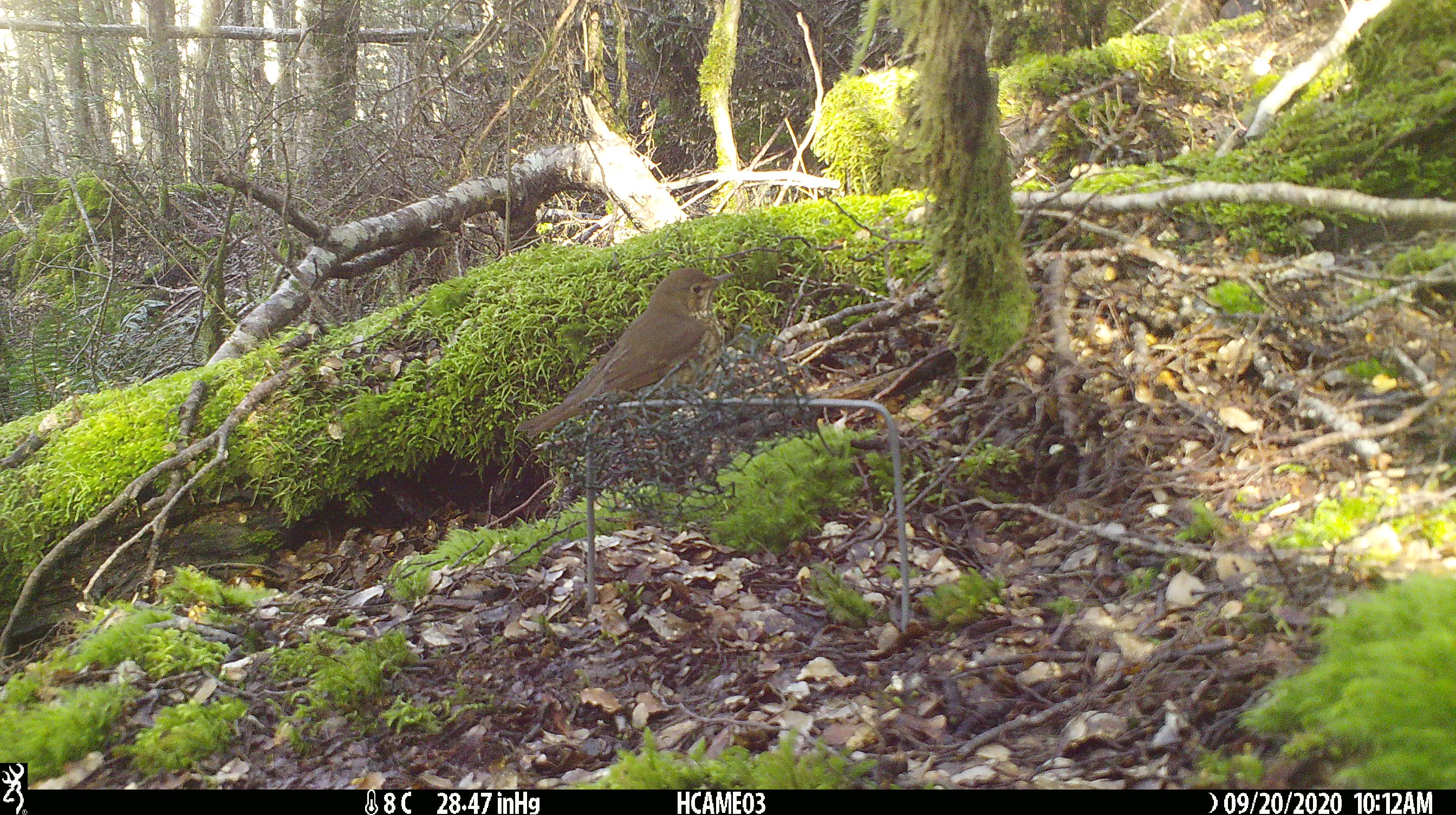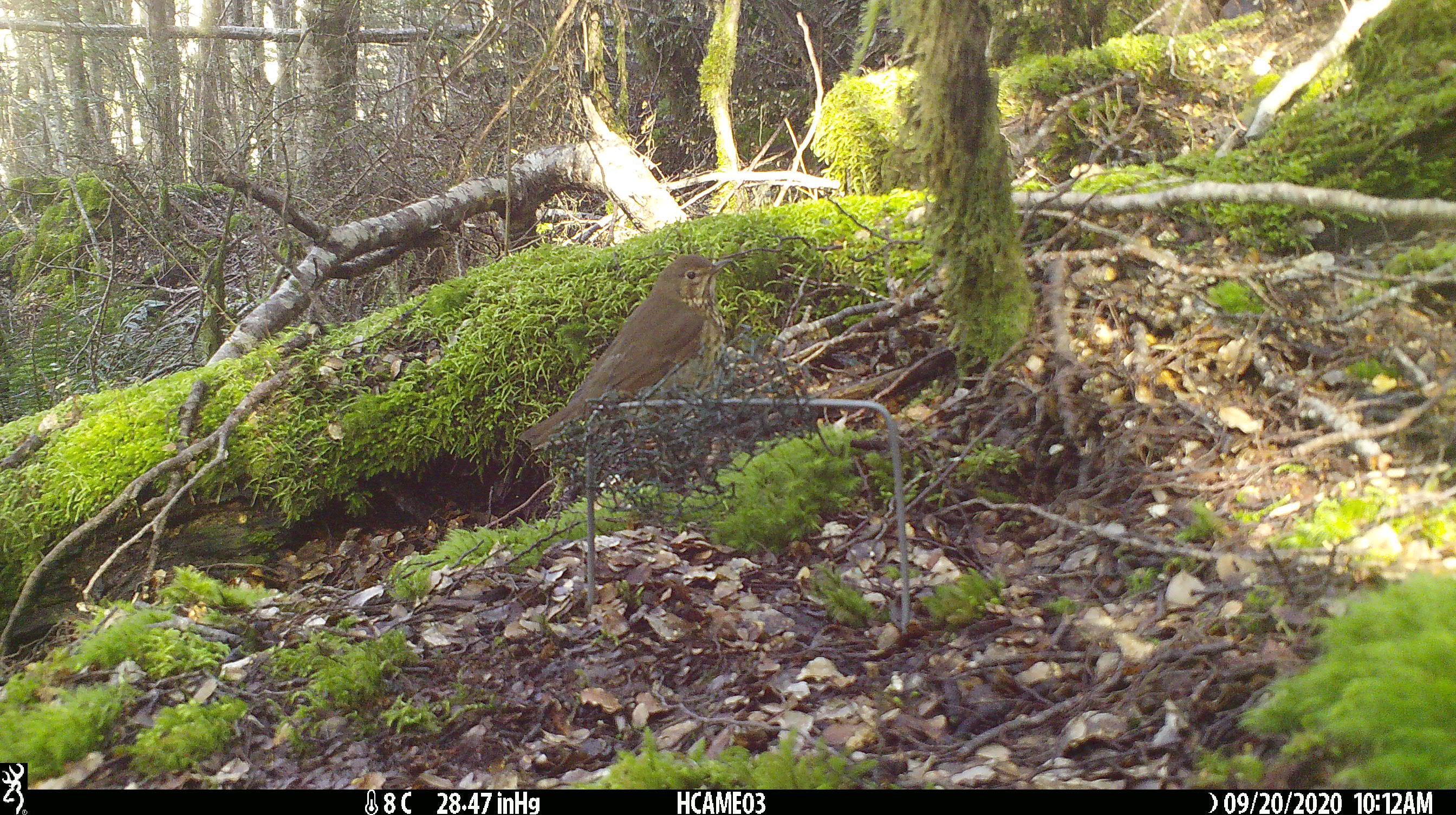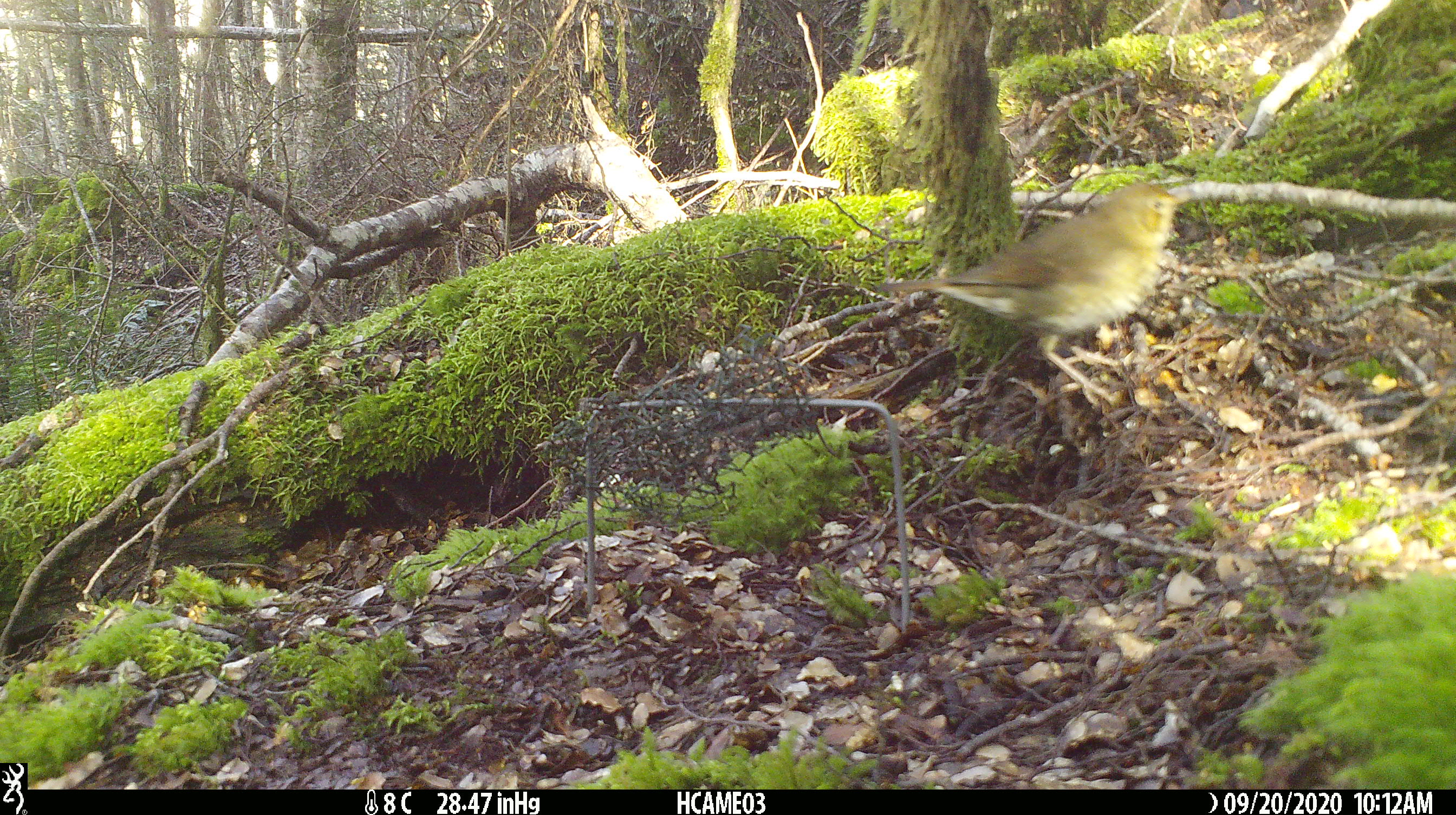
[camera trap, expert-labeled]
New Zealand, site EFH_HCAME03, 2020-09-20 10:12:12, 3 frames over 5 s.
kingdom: Animalia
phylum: Chordata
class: Aves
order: Passeriformes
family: Turdidae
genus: Turdus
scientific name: Turdus philomelos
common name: song thrush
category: thrush